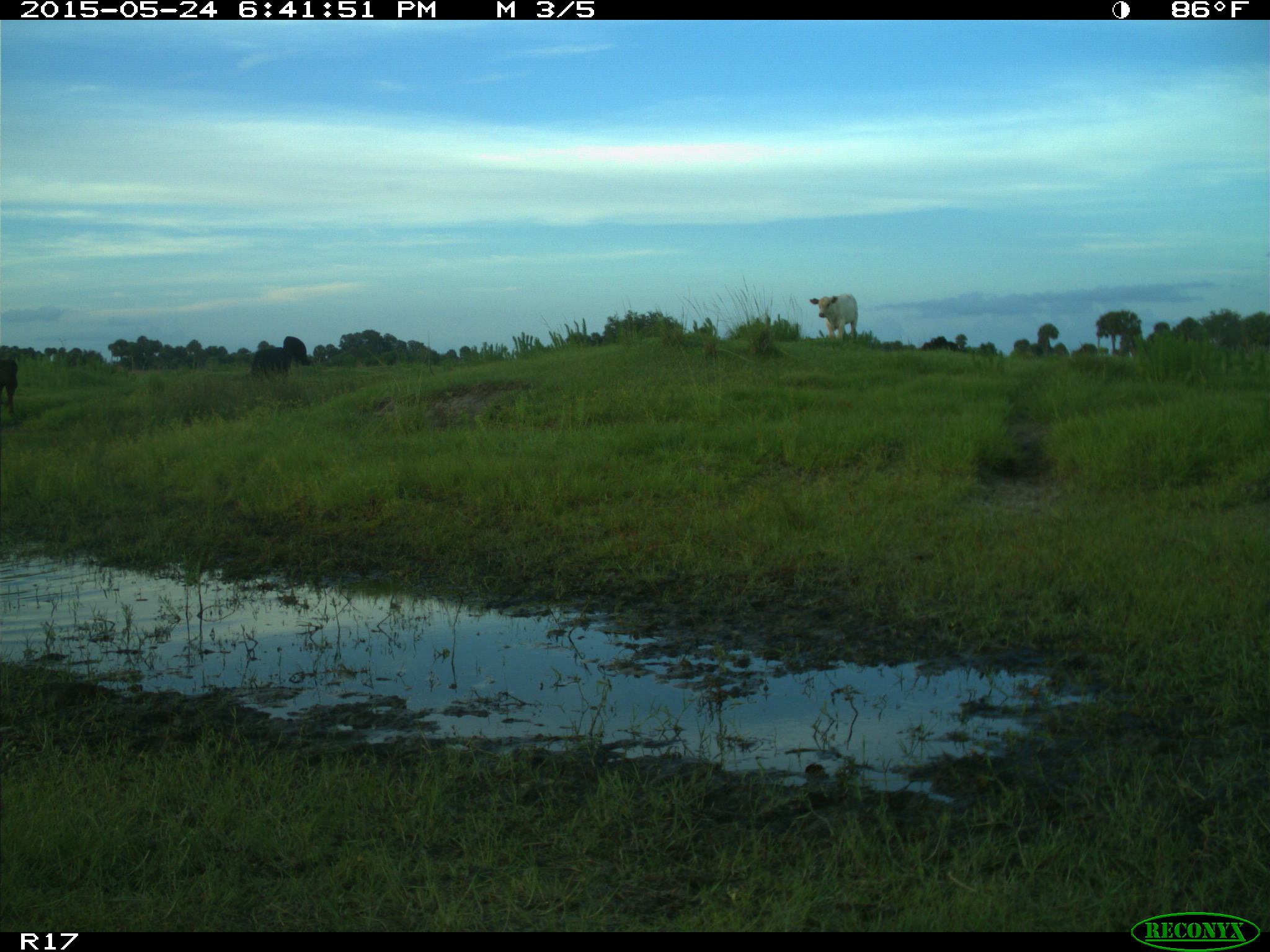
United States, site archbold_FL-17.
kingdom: Animalia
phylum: Chordata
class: Mammalia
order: Artiodactyla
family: Bovidae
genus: Bos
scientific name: Bos taurus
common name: domestic cow